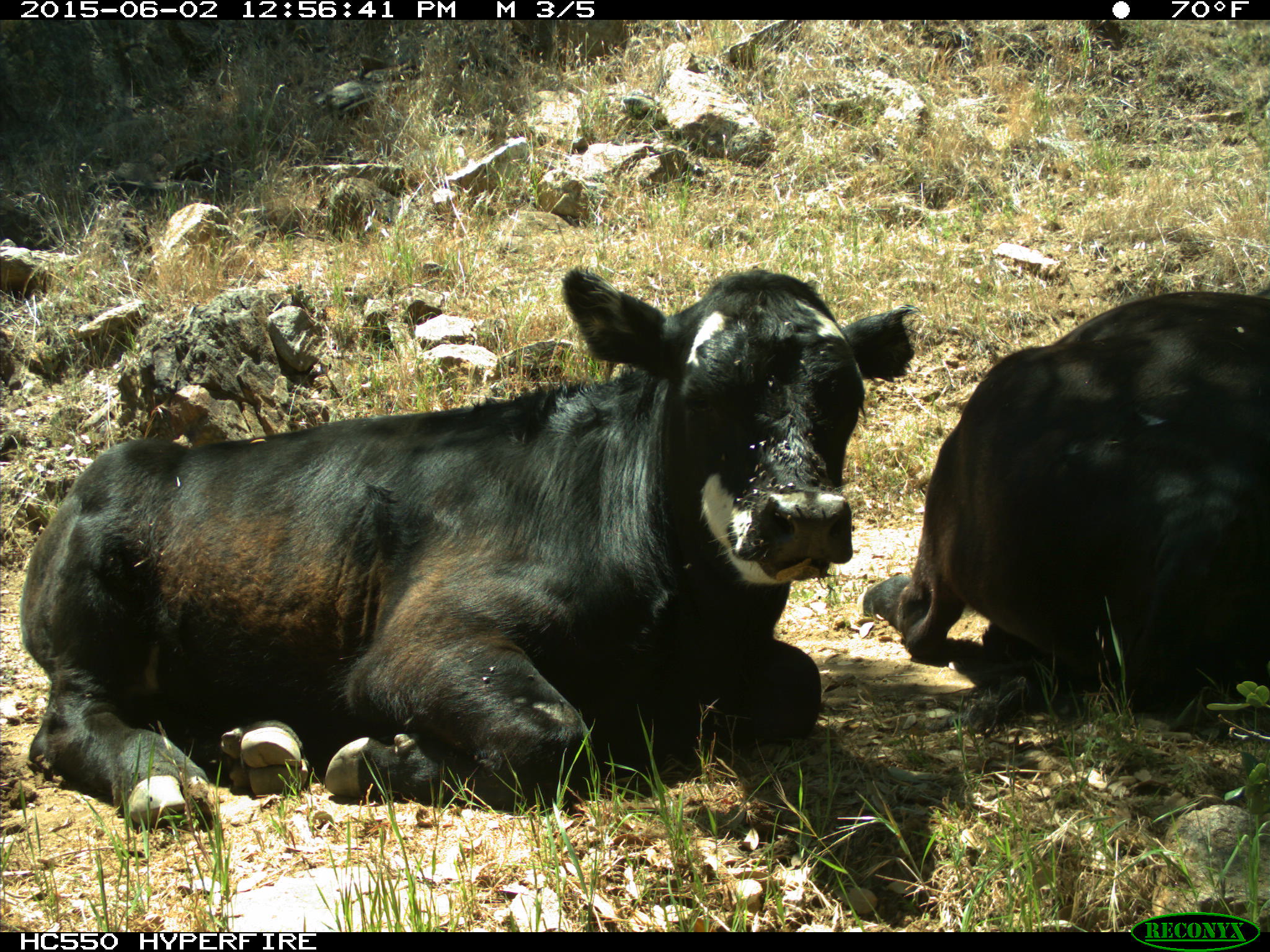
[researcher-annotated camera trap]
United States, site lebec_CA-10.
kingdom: Animalia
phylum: Chordata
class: Mammalia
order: Artiodactyla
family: Bovidae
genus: Bos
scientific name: Bos taurus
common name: domestic cow